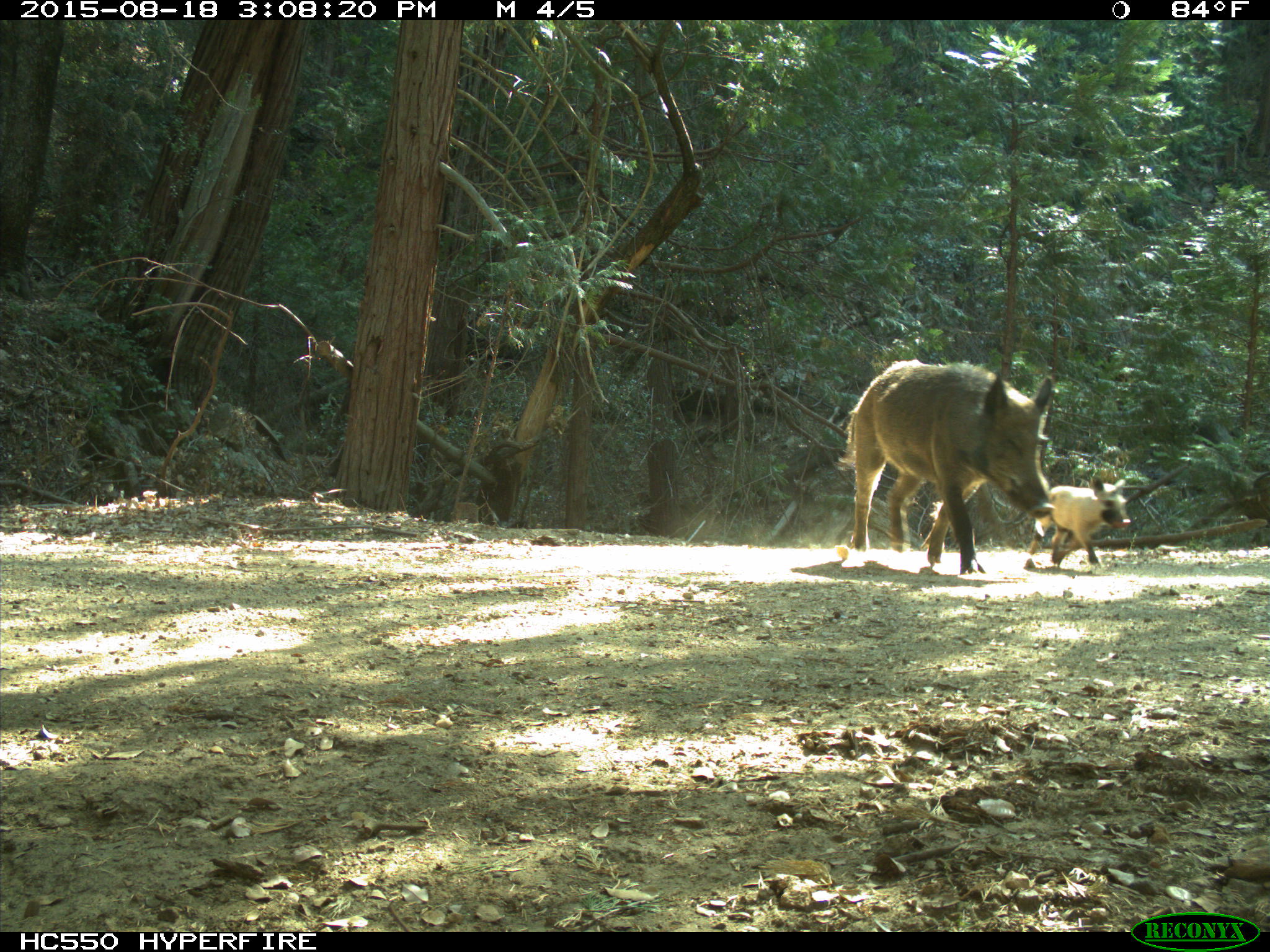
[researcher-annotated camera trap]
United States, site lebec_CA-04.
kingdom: Animalia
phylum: Chordata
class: Mammalia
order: Artiodactyla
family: Suidae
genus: Sus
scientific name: Sus scrofa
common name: wild boar